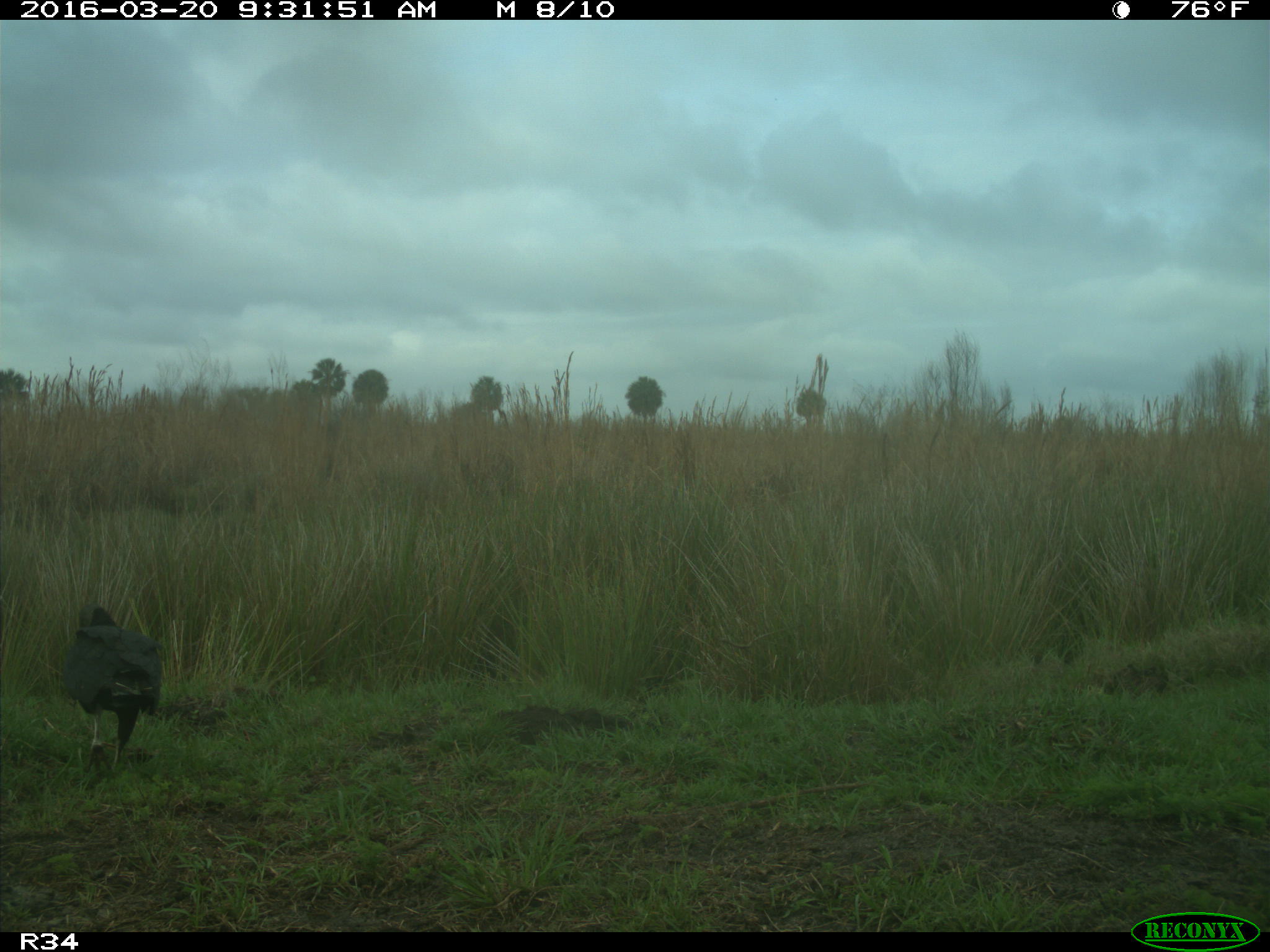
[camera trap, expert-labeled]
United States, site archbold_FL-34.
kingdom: Animalia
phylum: Chordata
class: Aves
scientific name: Aves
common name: birds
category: unidentified bird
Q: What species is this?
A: Unidentified bird (birds) (Aves).